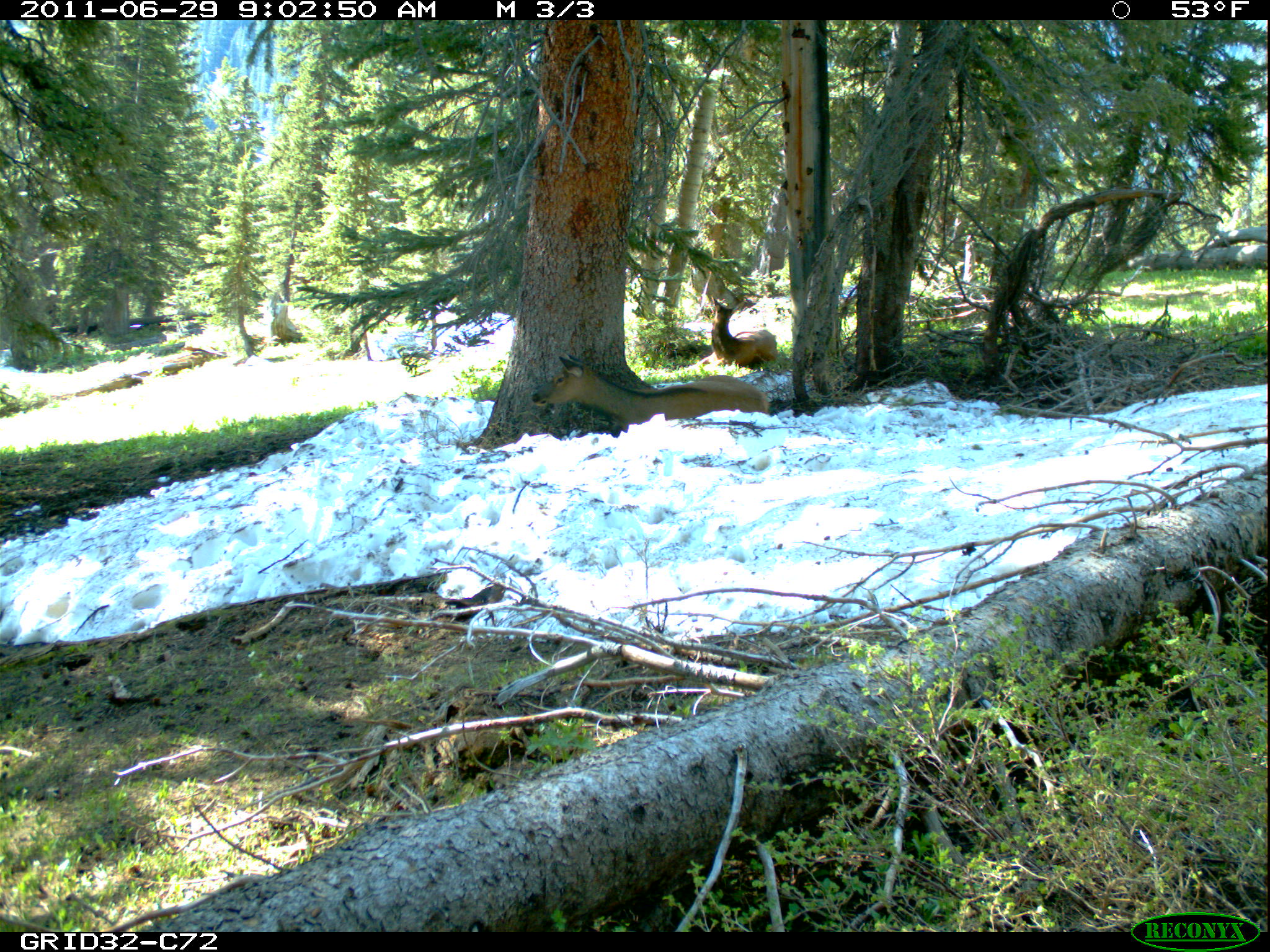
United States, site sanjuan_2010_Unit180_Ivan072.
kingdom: Animalia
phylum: Chordata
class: Mammalia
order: Artiodactyla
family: Cervidae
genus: Cervus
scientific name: Cervus elaphus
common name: red deer